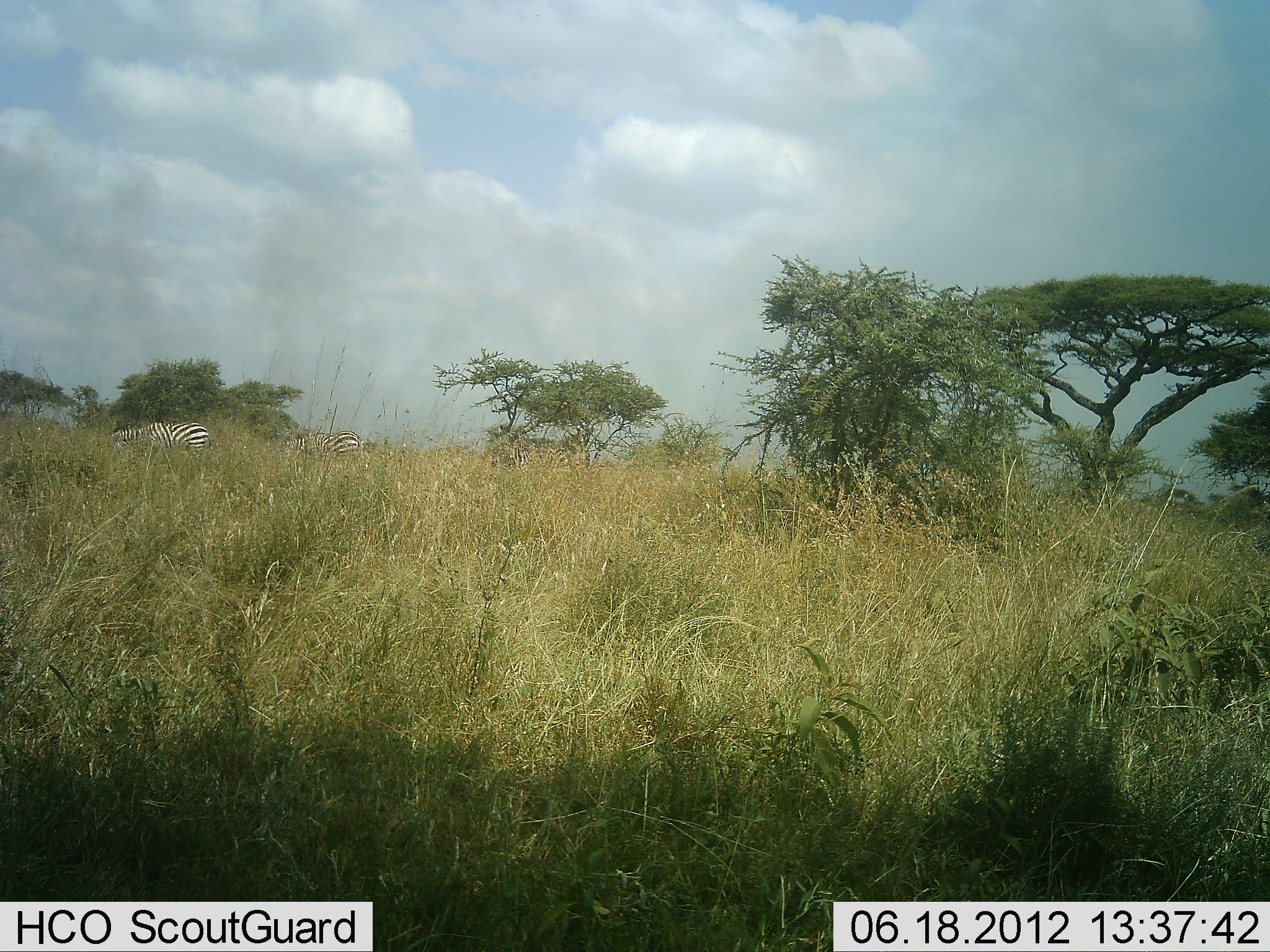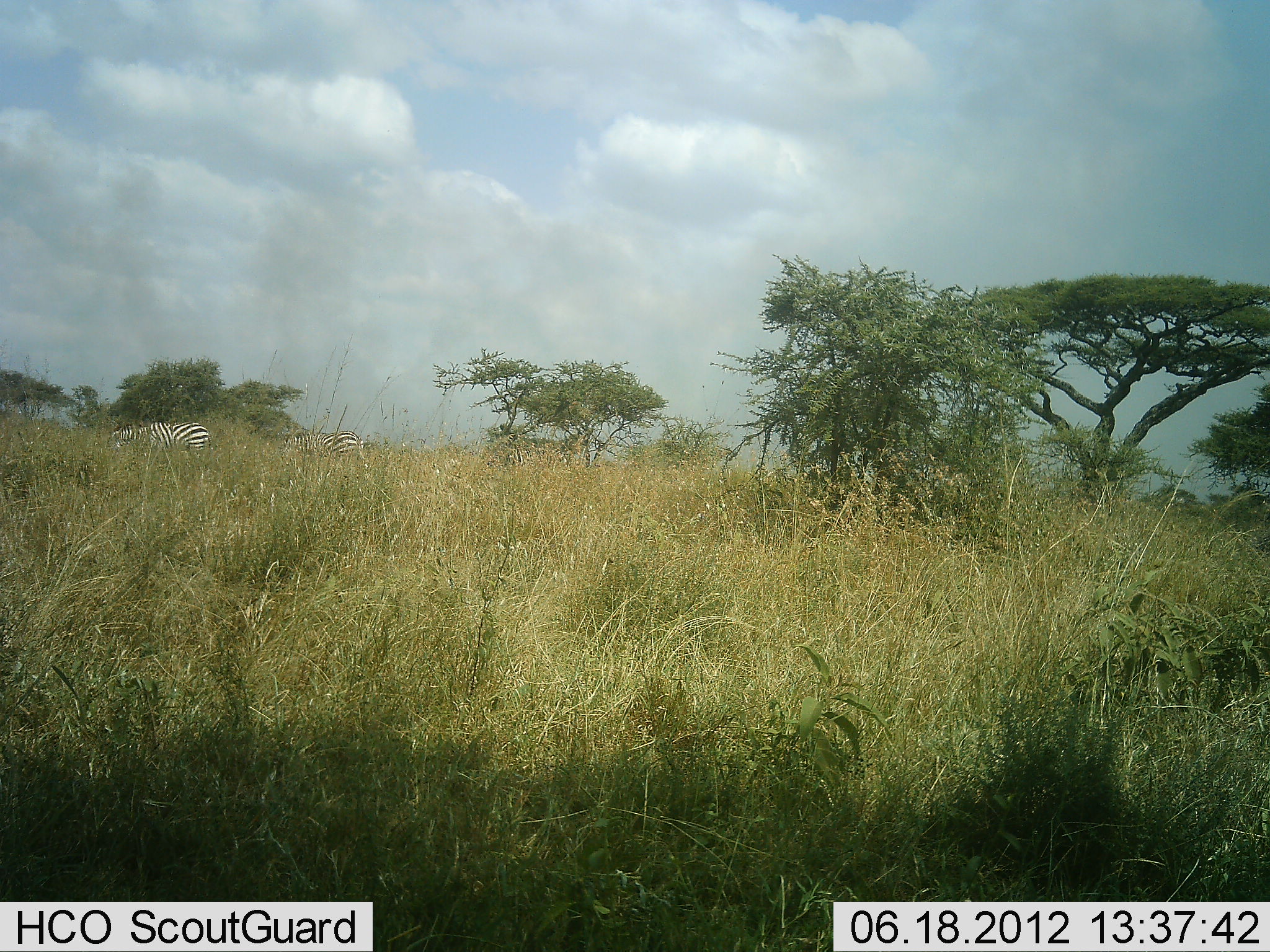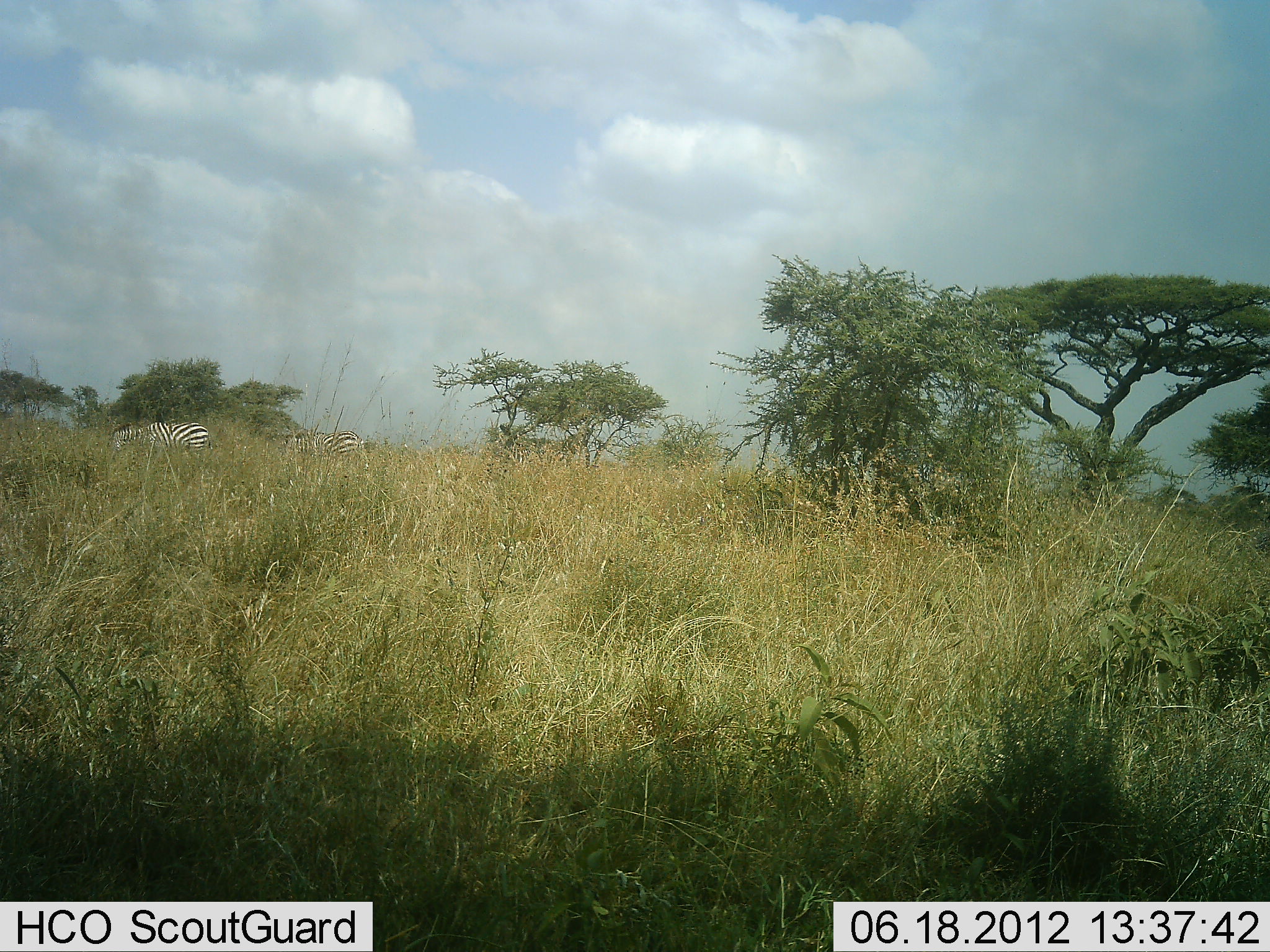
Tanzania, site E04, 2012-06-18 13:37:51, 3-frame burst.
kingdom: Animalia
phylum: Chordata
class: Mammalia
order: Perissodactyla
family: Equidae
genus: Equus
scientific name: Equus quagga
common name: plains zebra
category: zebra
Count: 2.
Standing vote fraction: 20%.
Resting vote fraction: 0%.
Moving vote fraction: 20%.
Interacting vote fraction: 0%.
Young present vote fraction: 0%.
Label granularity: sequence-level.